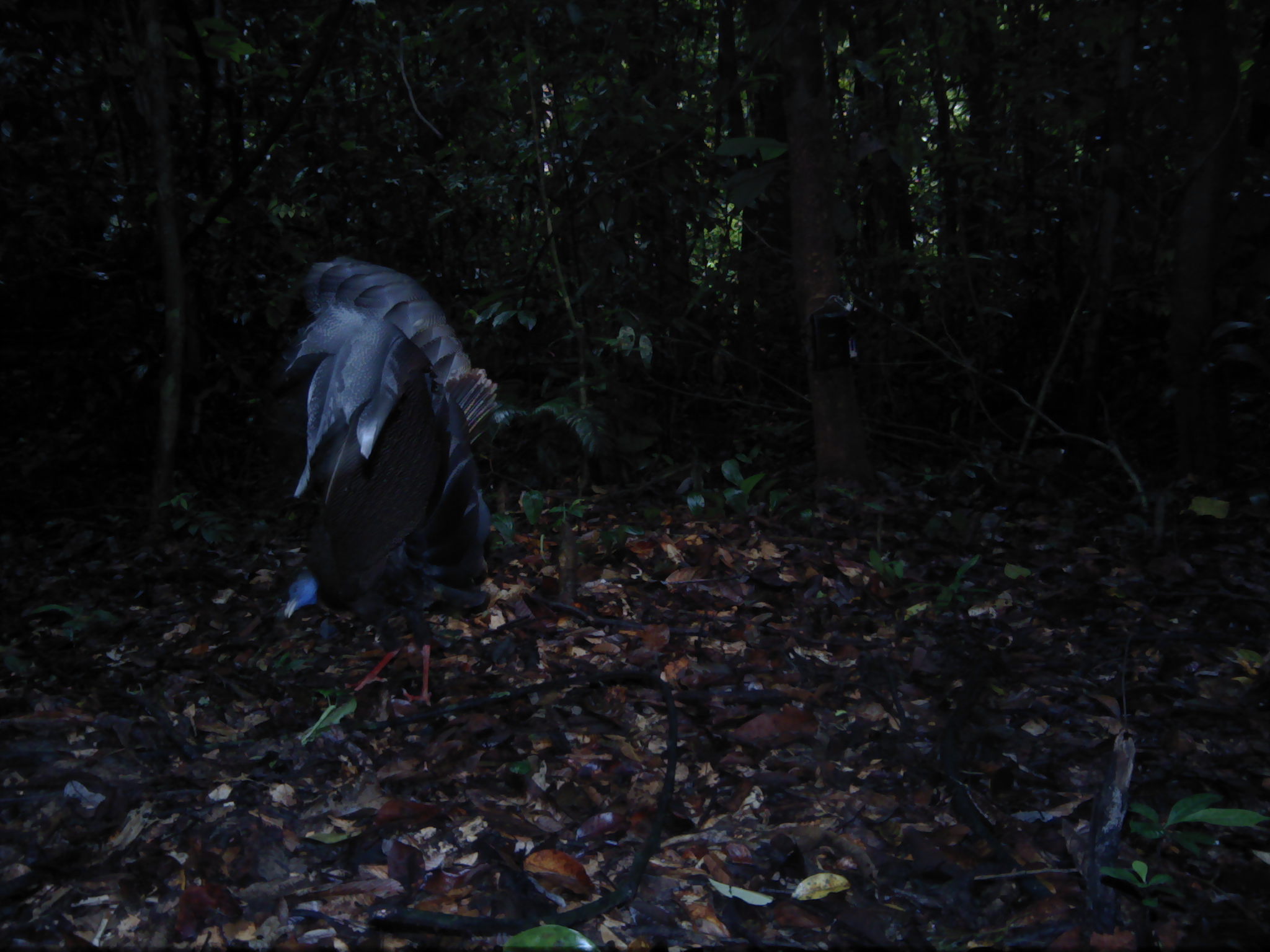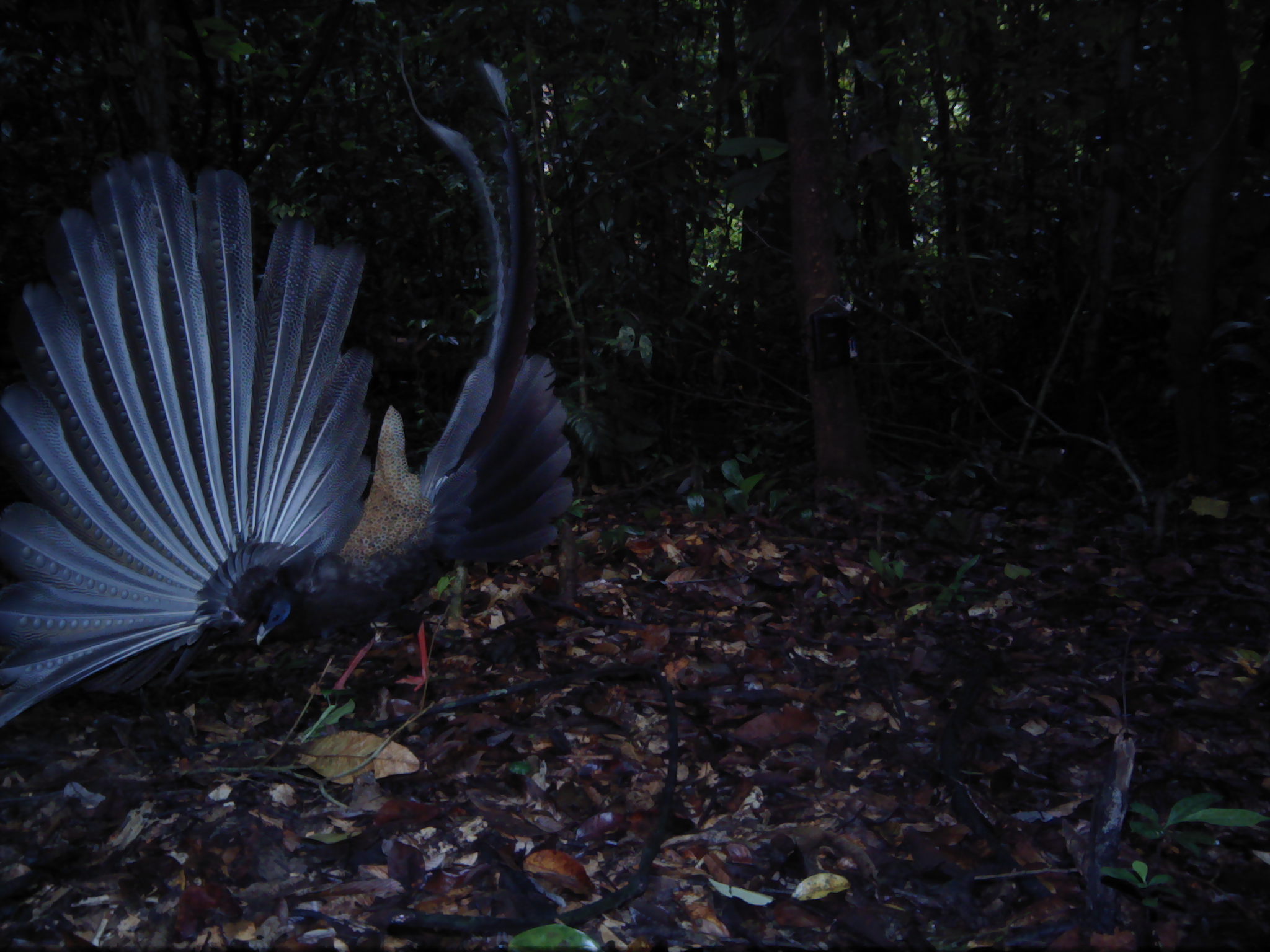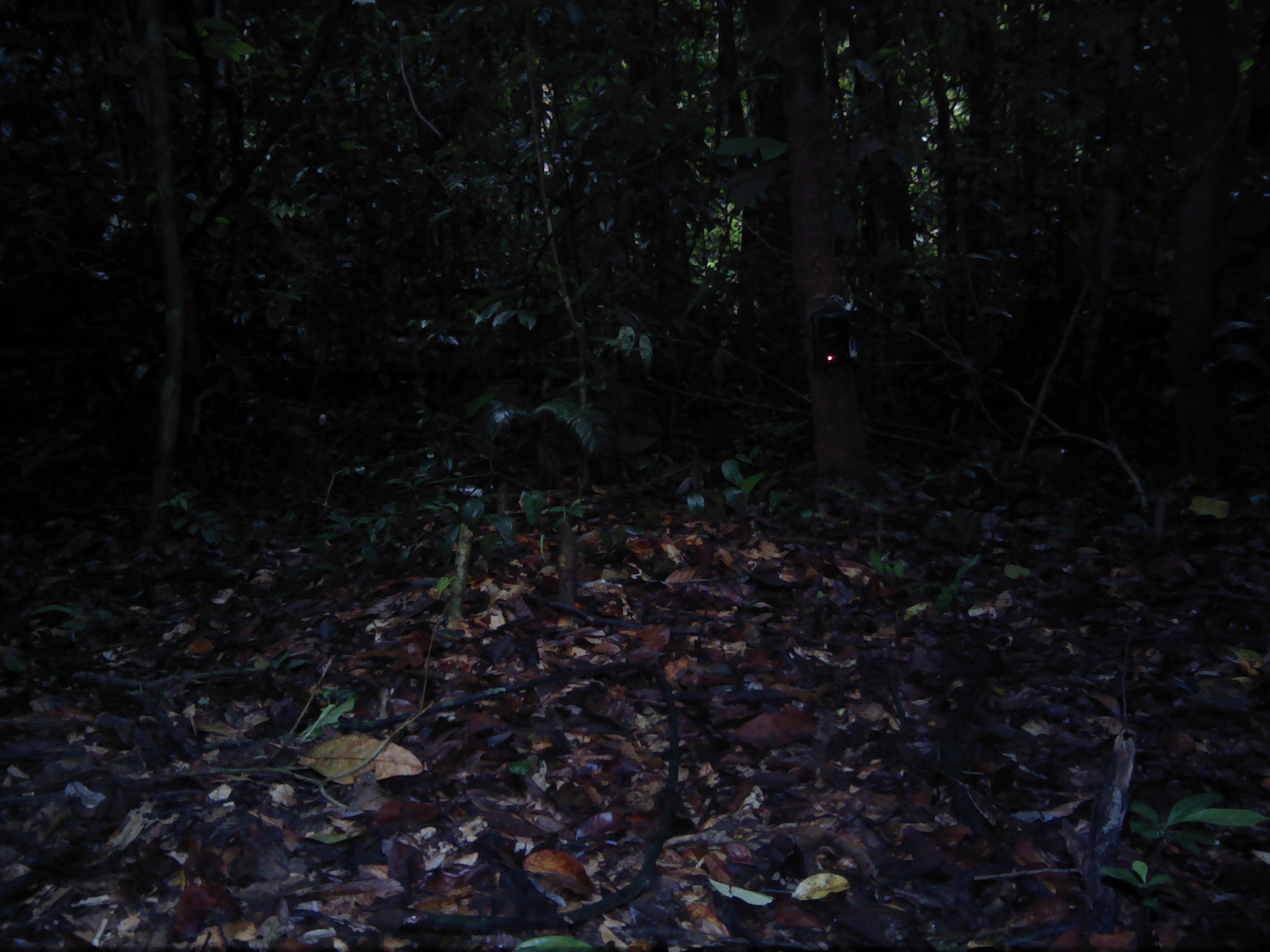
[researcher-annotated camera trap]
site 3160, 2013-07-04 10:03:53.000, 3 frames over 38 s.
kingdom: Animalia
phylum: Chordata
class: Aves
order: Galliformes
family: Phasianidae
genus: Argusianus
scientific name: Argusianus argus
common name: great argus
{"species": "Argusianus argus (great argus)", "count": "1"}